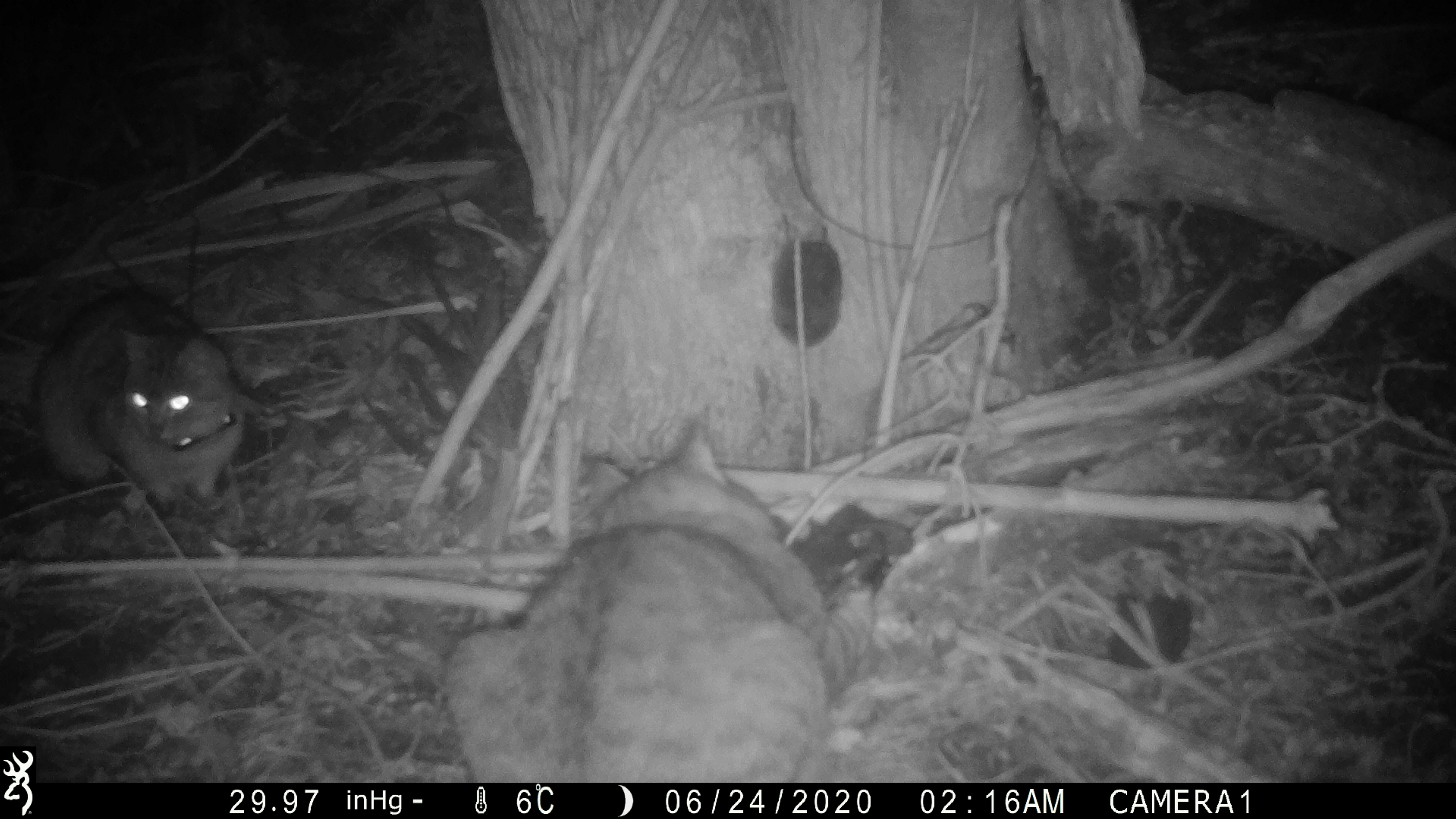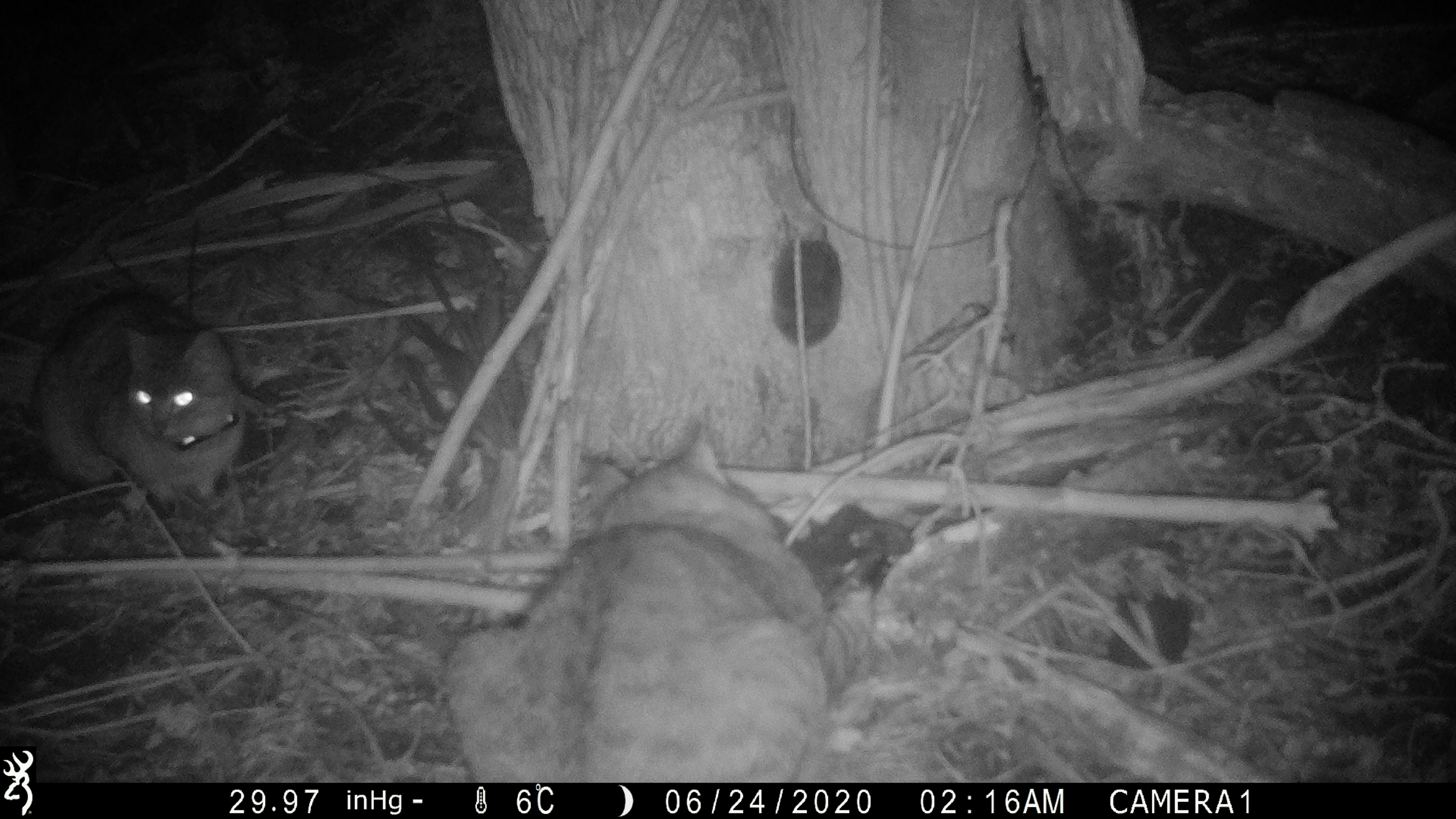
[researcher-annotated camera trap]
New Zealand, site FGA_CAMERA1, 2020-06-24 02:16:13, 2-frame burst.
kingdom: Animalia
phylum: Chordata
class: Mammalia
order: Carnivora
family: Felidae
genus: Felis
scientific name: Felis catus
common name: domestic cat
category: cat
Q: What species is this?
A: Cat (domestic cat) (Felis catus).